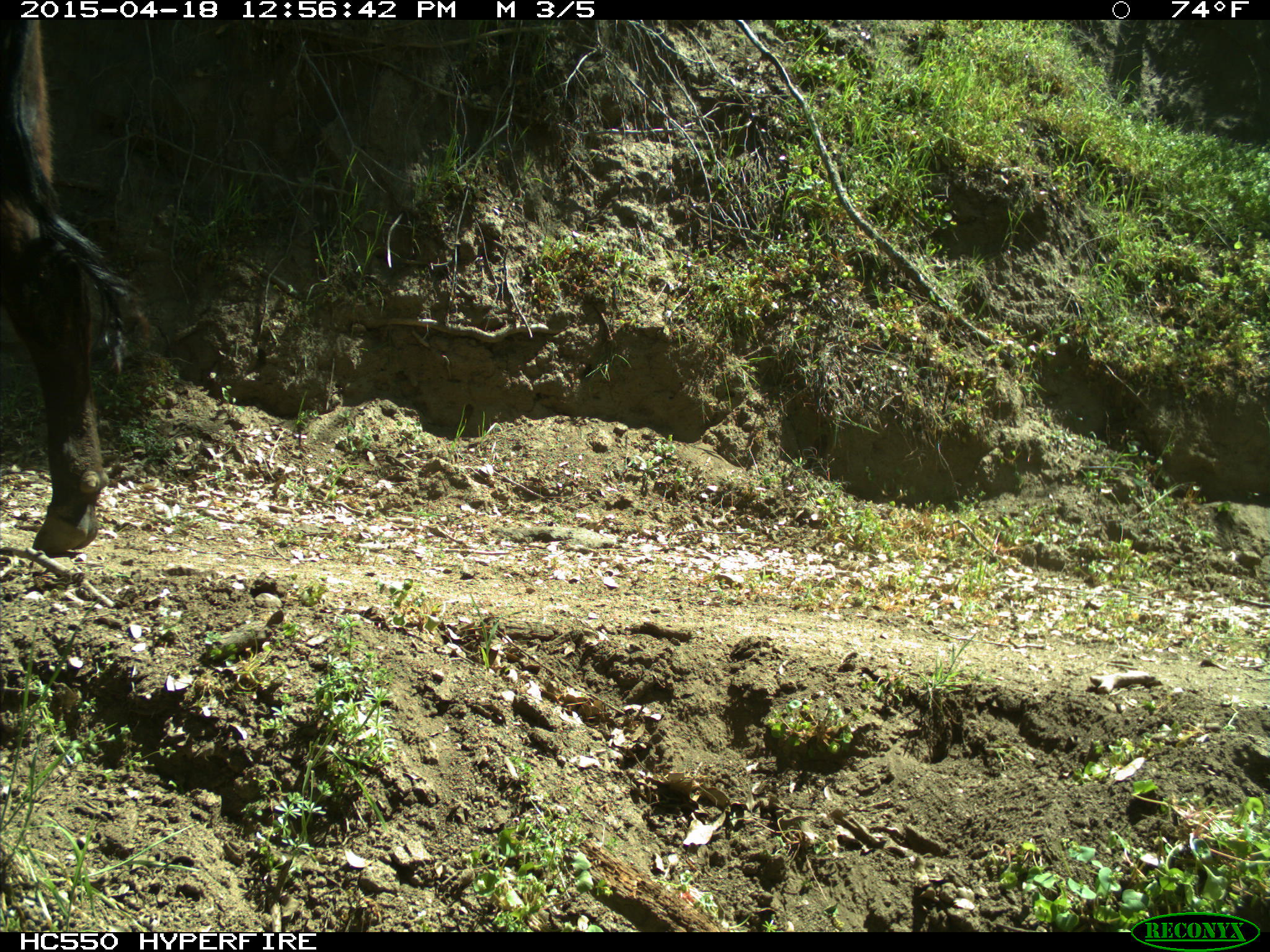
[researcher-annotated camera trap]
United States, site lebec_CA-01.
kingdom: Animalia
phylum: Chordata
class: Mammalia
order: Artiodactyla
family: Bovidae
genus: Bos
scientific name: Bos taurus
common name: domestic cow